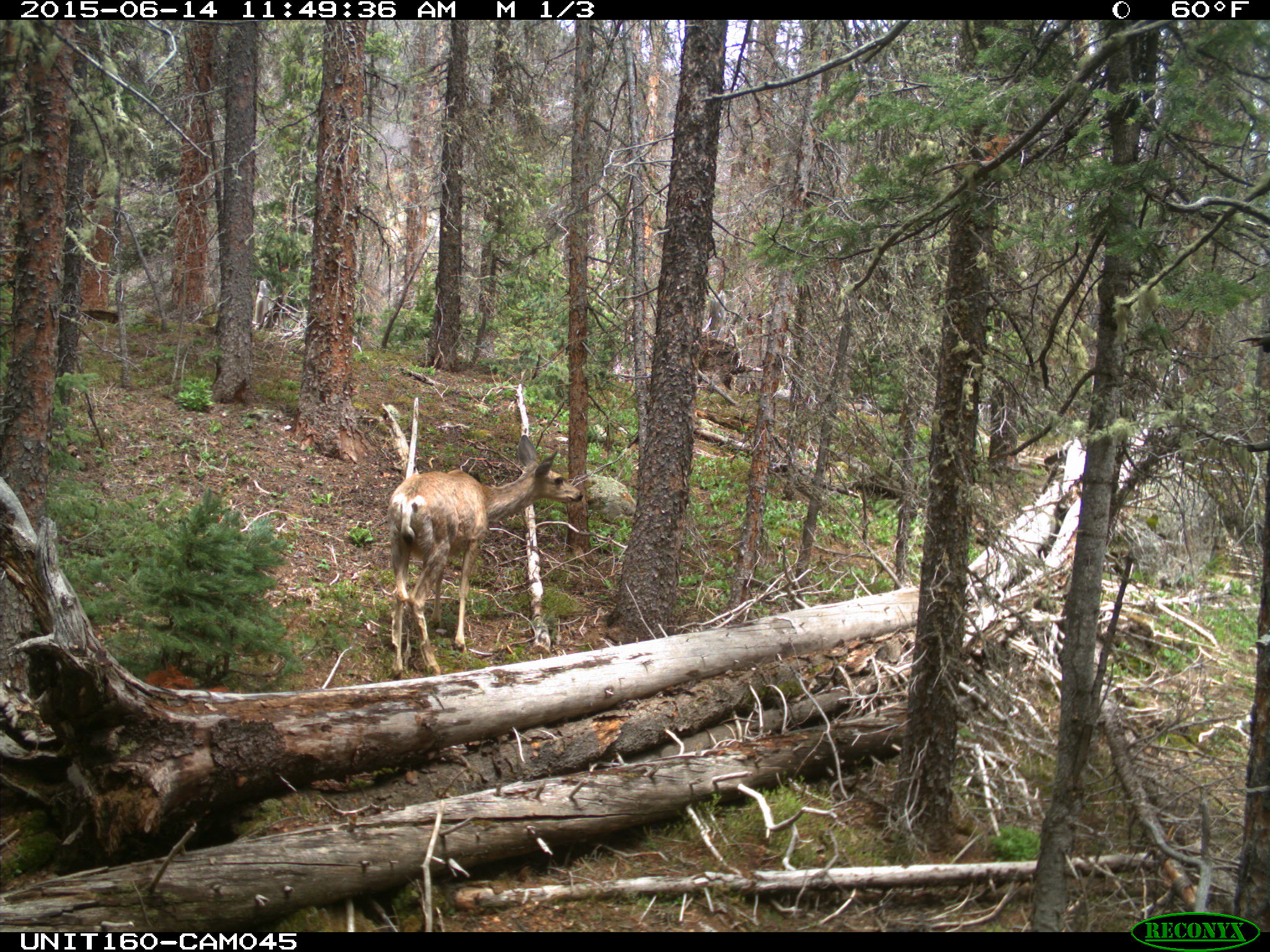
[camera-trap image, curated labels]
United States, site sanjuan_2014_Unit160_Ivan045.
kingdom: Animalia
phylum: Chordata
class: Mammalia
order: Artiodactyla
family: Cervidae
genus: Odocoileus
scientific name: Odocoileus hemionus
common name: mule deer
Odocoileus hemionus (mule deer).